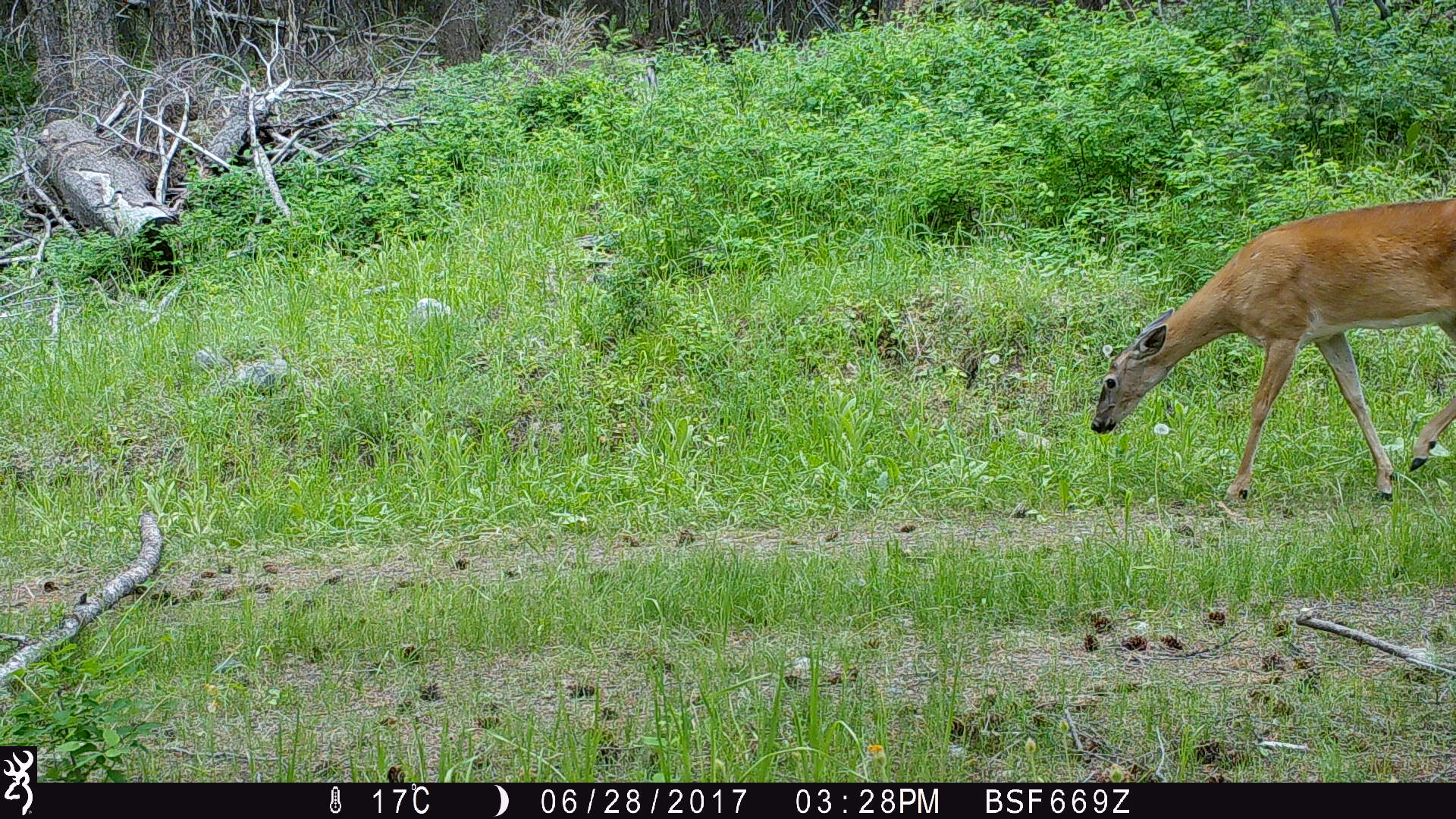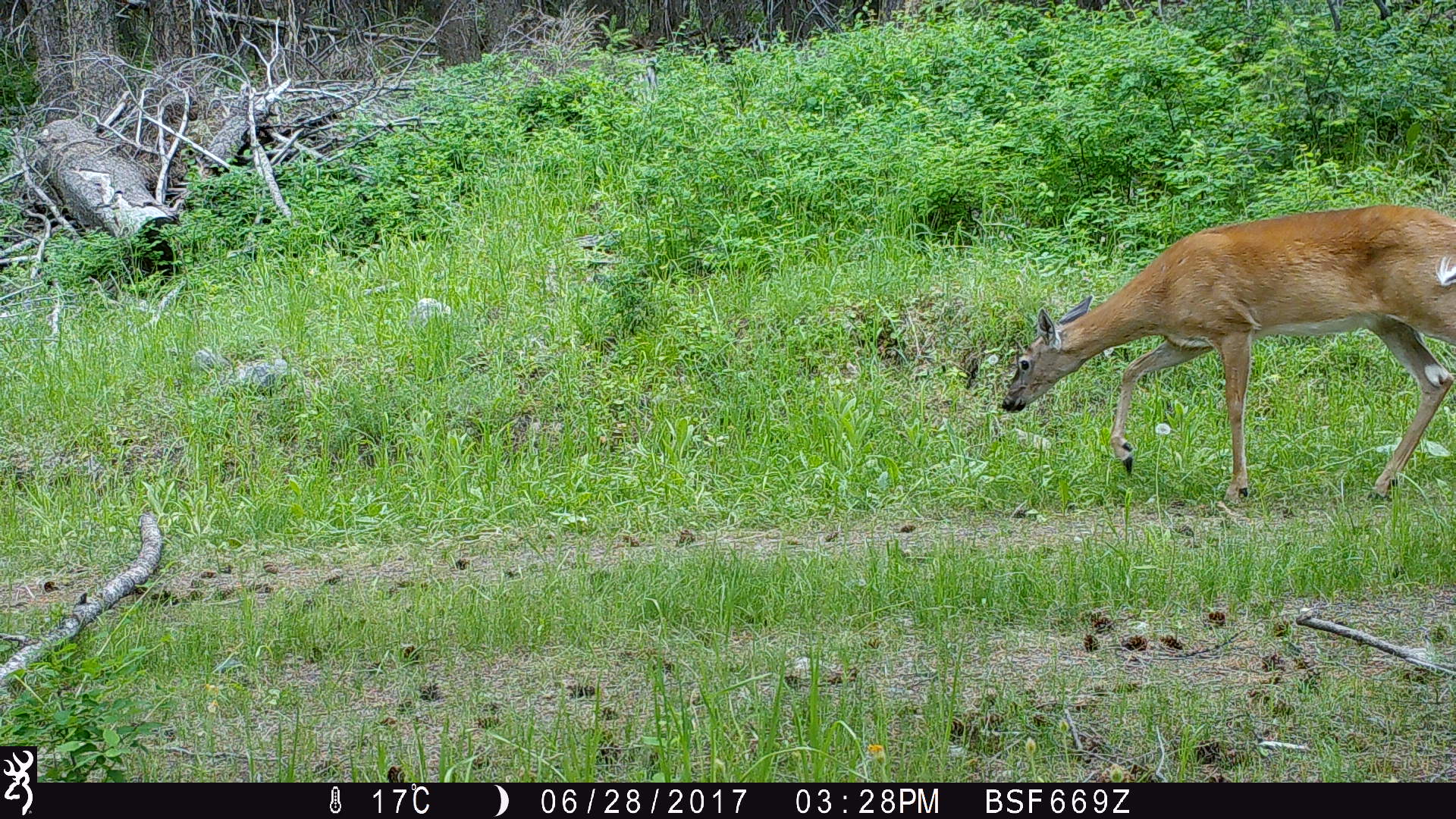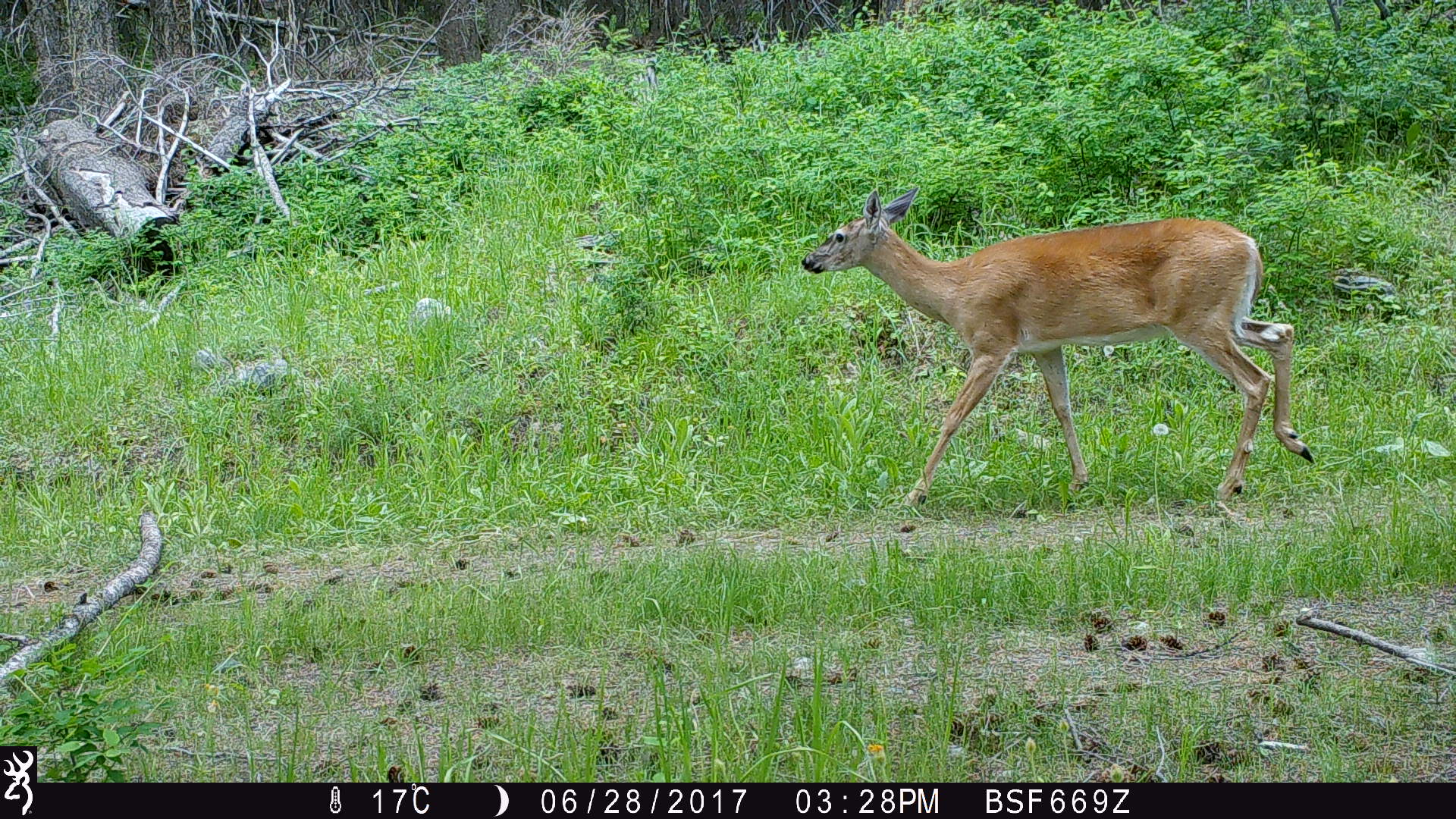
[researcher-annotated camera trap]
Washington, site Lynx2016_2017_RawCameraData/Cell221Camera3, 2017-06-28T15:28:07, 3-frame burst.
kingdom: Animalia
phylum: Chordata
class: Mammalia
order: Artiodactyla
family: Cervidae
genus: Odocoileus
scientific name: Odocoileus virginianus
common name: white-tailed deer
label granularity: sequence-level